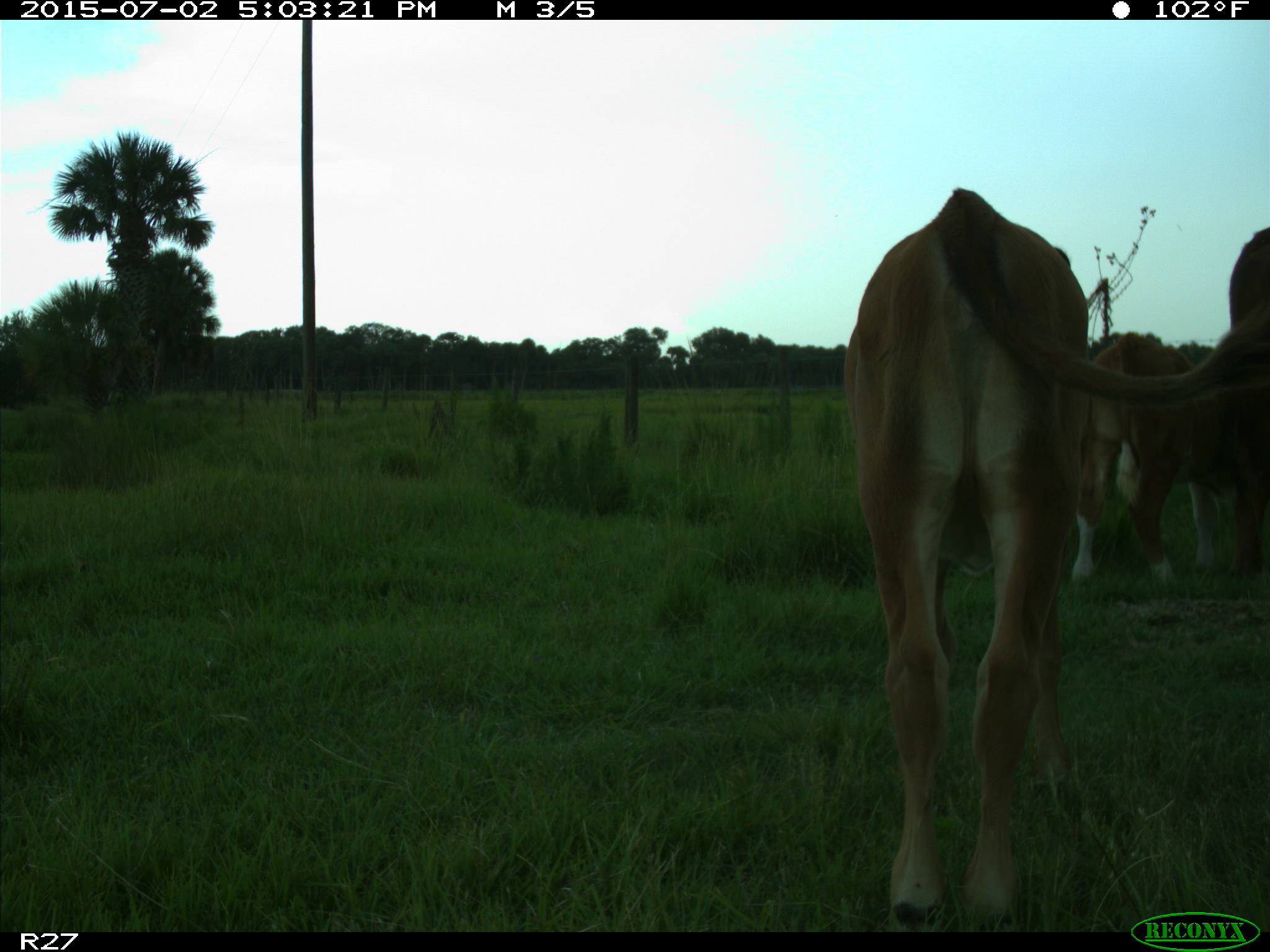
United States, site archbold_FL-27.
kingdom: Animalia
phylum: Chordata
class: Mammalia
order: Artiodactyla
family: Bovidae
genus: Bos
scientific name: Bos taurus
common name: domestic cow